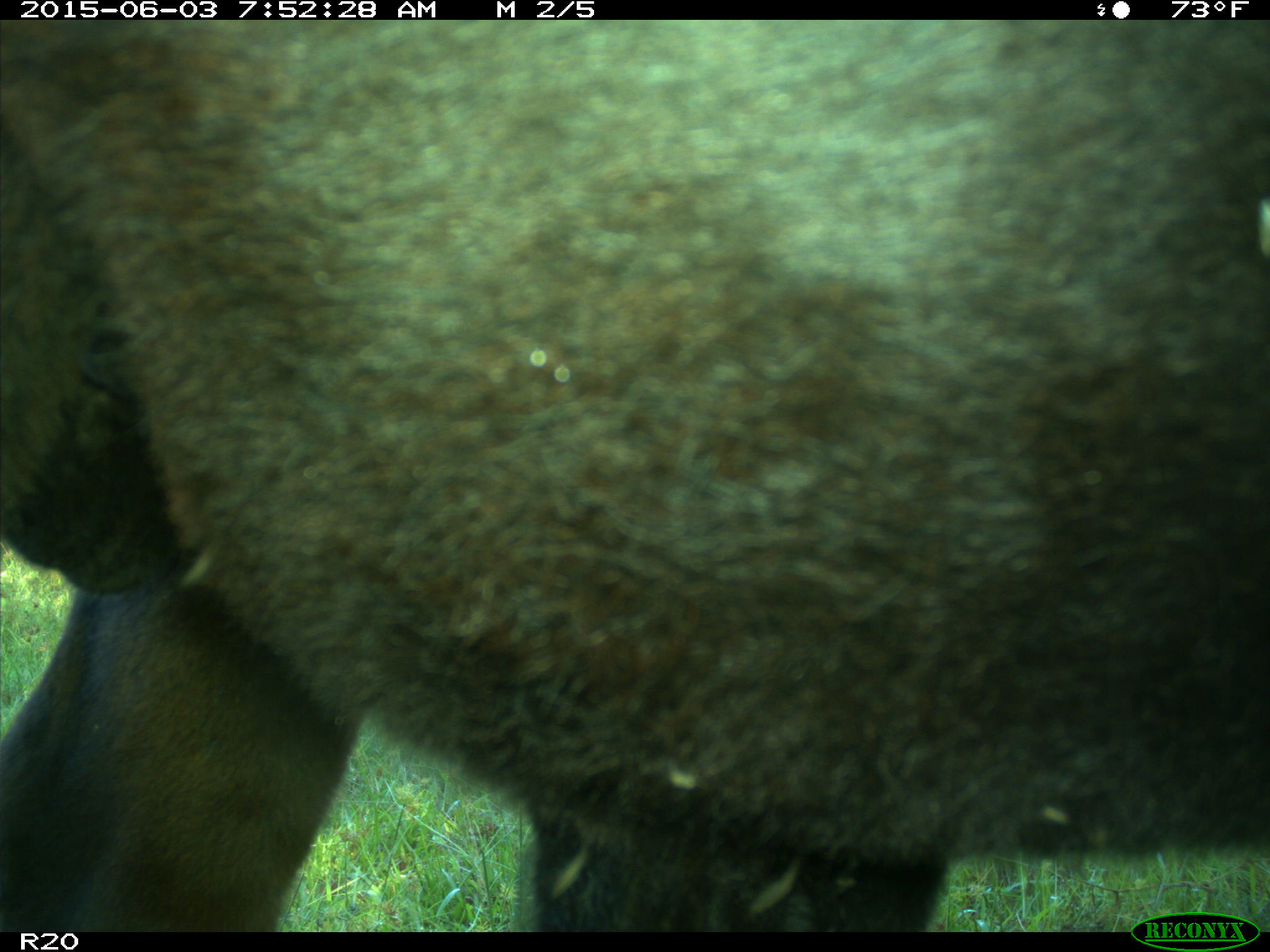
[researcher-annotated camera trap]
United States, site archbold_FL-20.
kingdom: Animalia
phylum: Chordata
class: Mammalia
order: Artiodactyla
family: Bovidae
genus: Bos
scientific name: Bos taurus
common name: domestic cow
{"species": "Bos taurus (domestic cow)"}